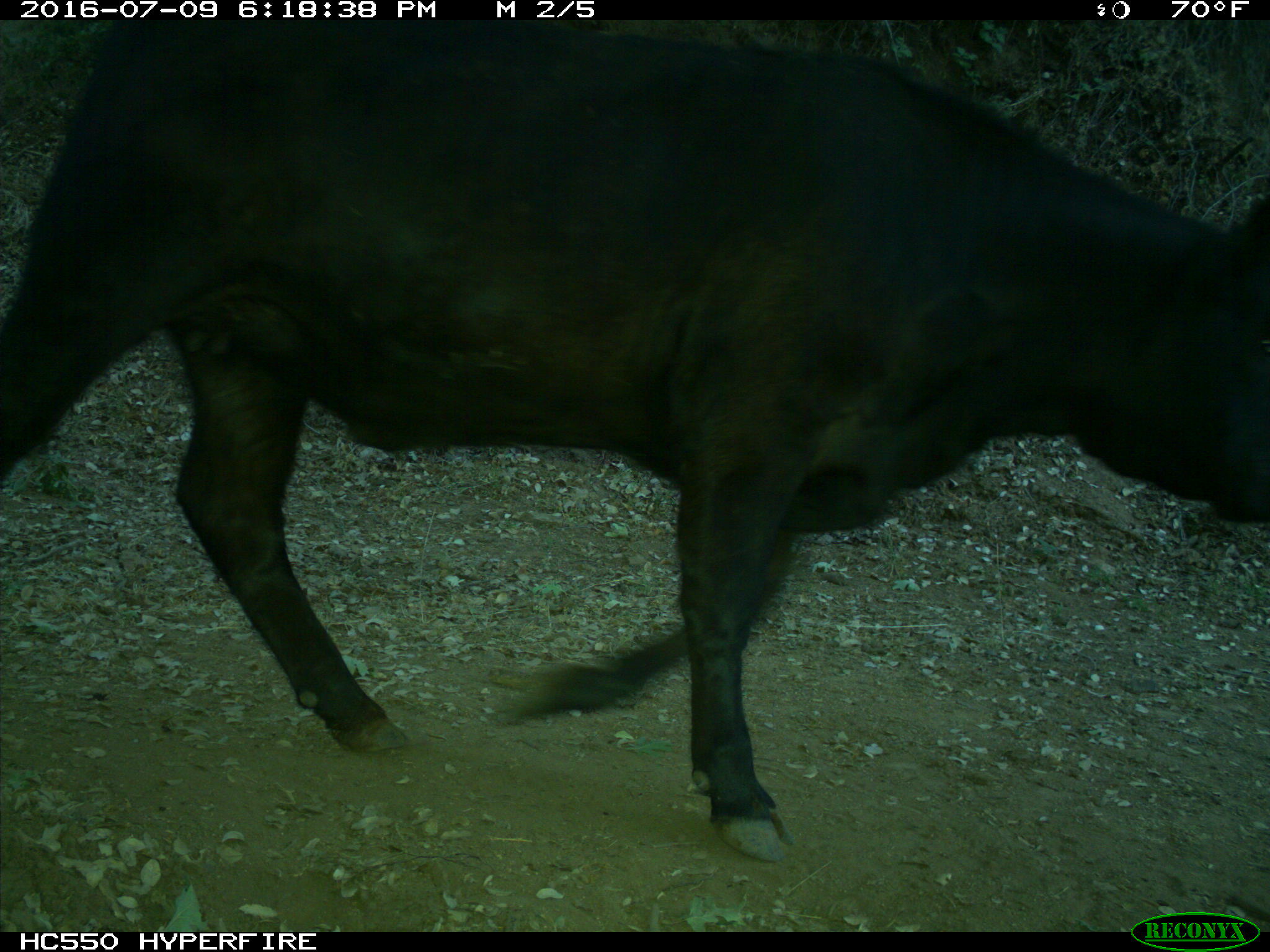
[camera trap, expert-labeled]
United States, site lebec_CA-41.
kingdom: Animalia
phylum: Chordata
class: Mammalia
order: Artiodactyla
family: Bovidae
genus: Bos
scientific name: Bos taurus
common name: domestic cow